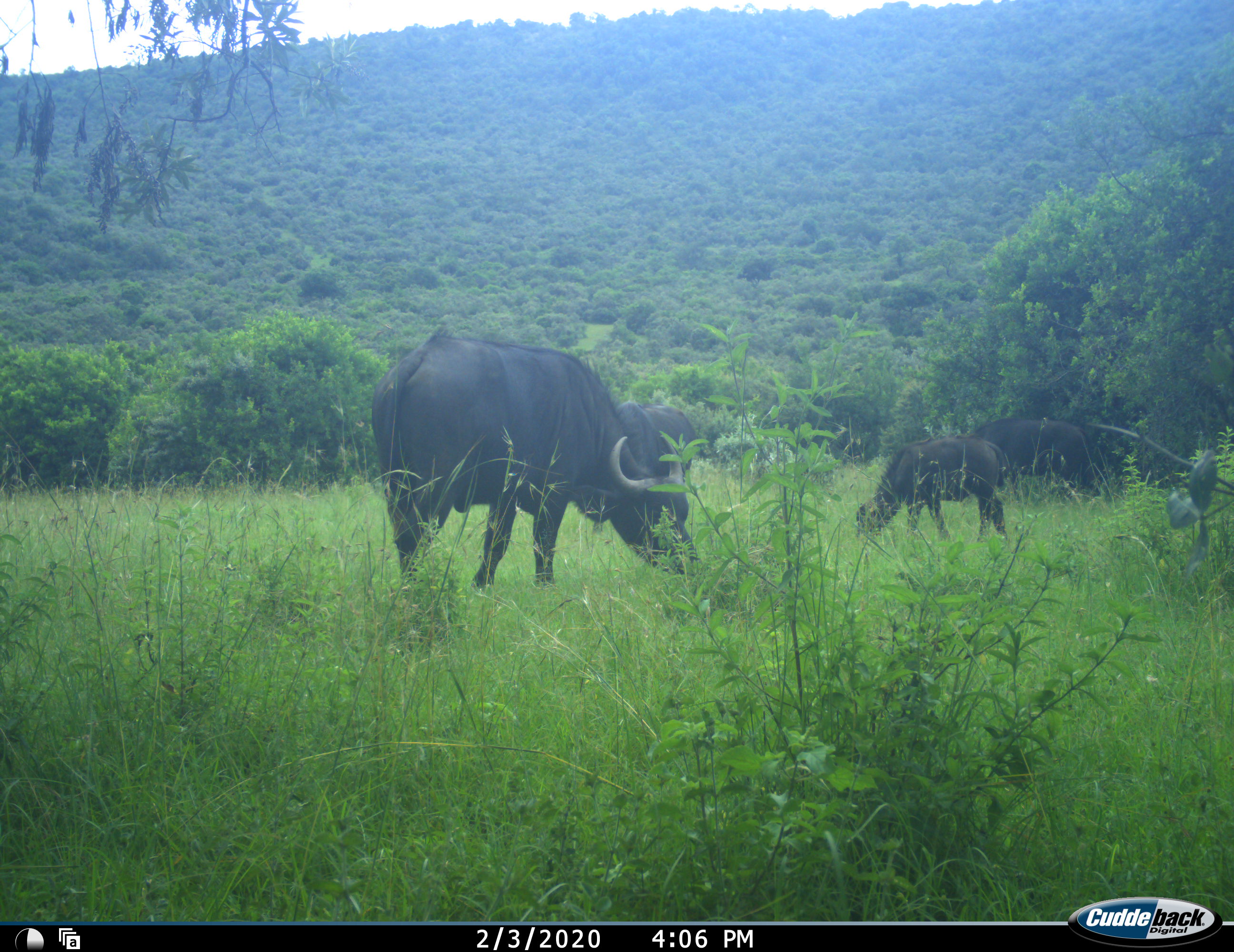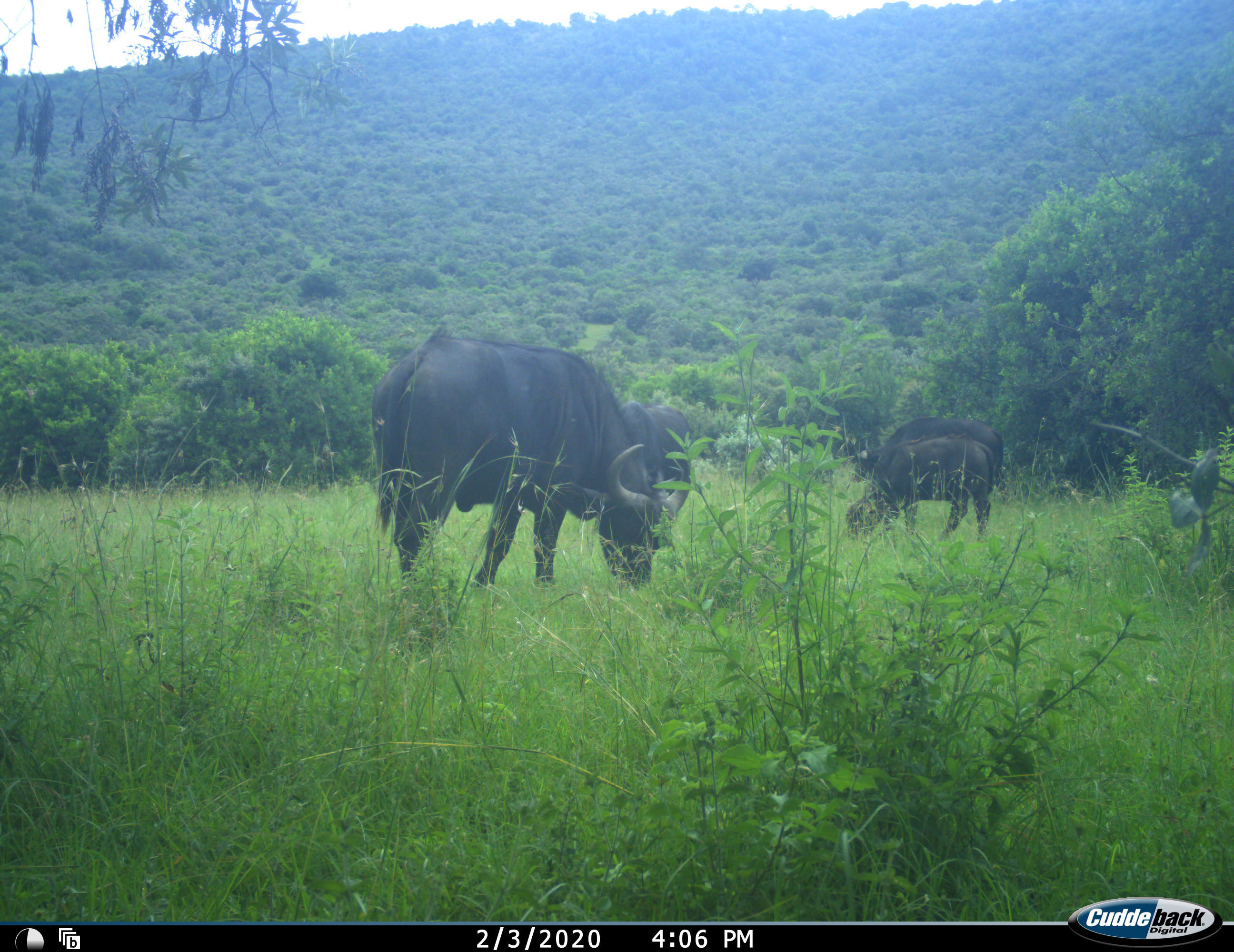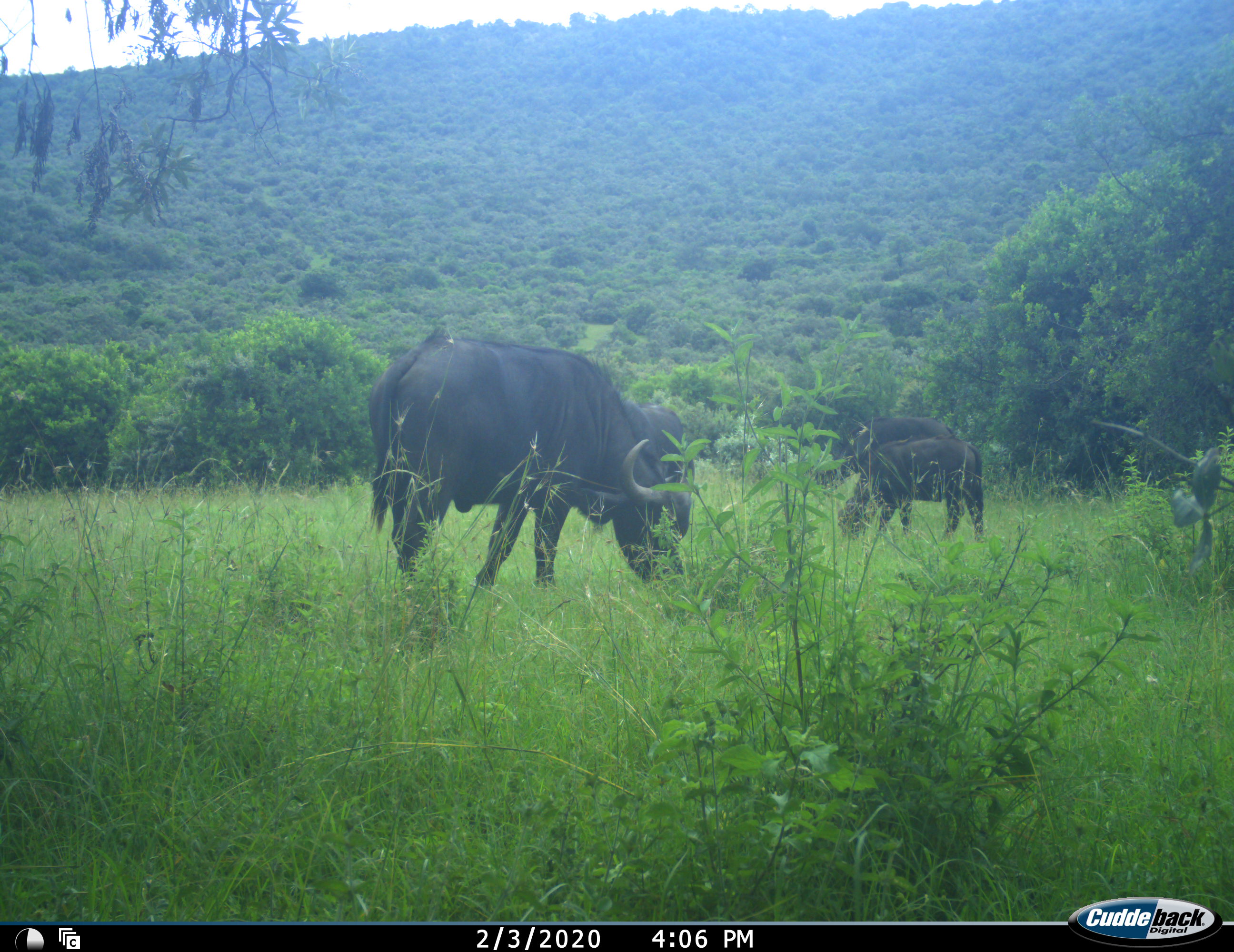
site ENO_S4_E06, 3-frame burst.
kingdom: Animalia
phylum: Chordata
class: Mammalia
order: Artiodactyla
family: Bovidae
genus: Syncerus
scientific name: Syncerus caffer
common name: african buffalo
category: buffalo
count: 4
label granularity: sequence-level